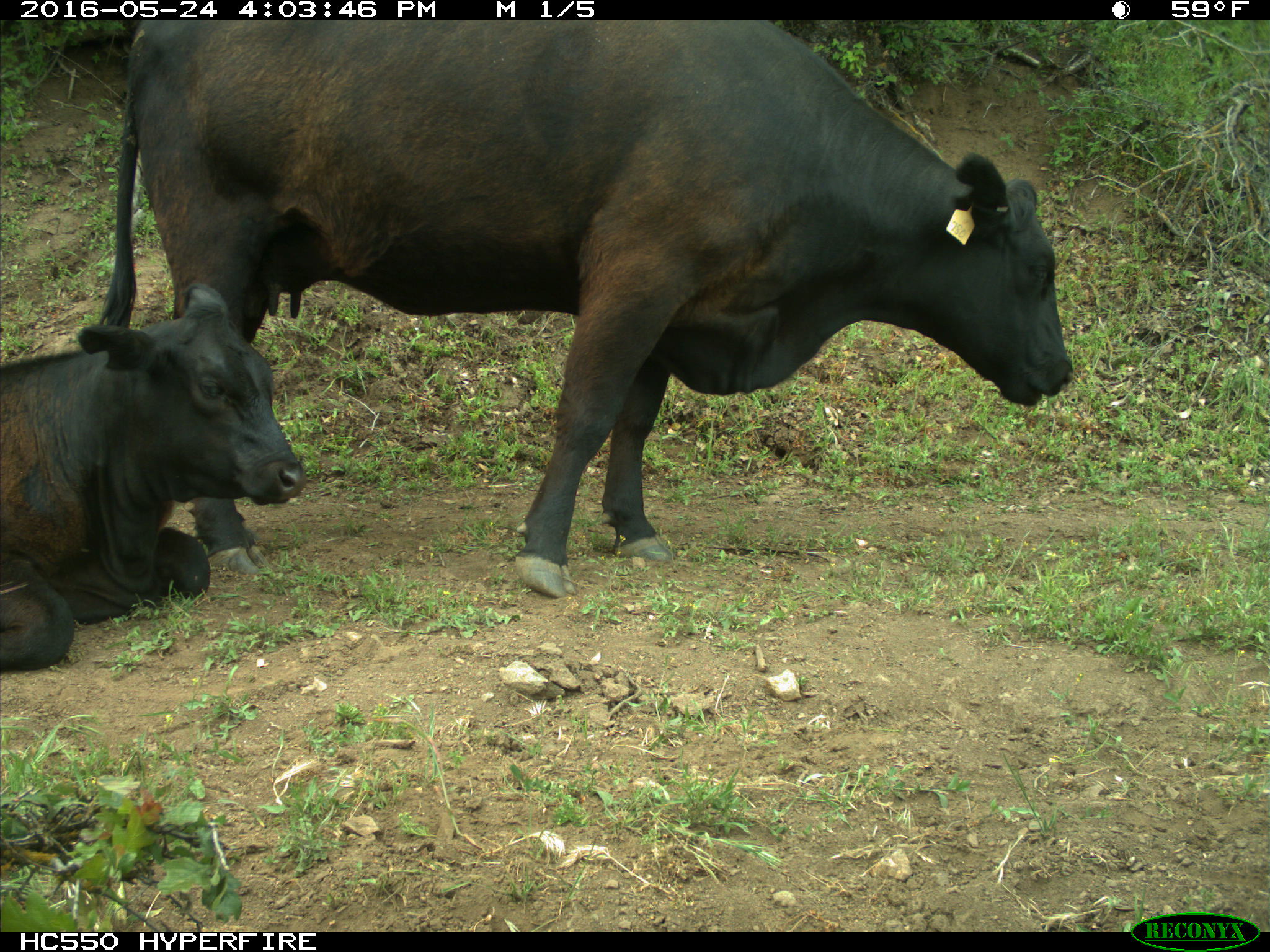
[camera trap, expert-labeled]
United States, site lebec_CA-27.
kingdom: Animalia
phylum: Chordata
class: Mammalia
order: Artiodactyla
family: Bovidae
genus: Bos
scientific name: Bos taurus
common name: domestic cow